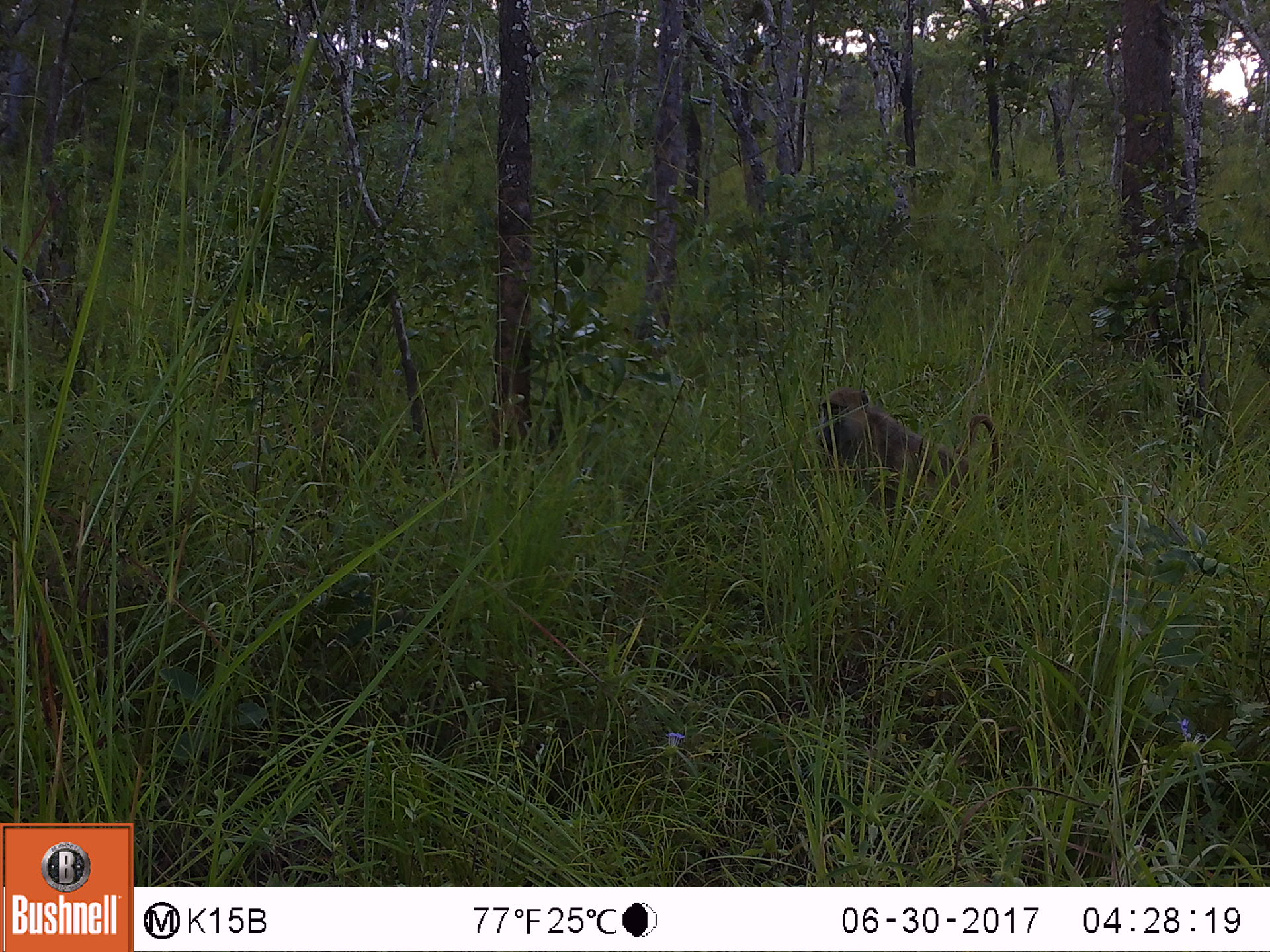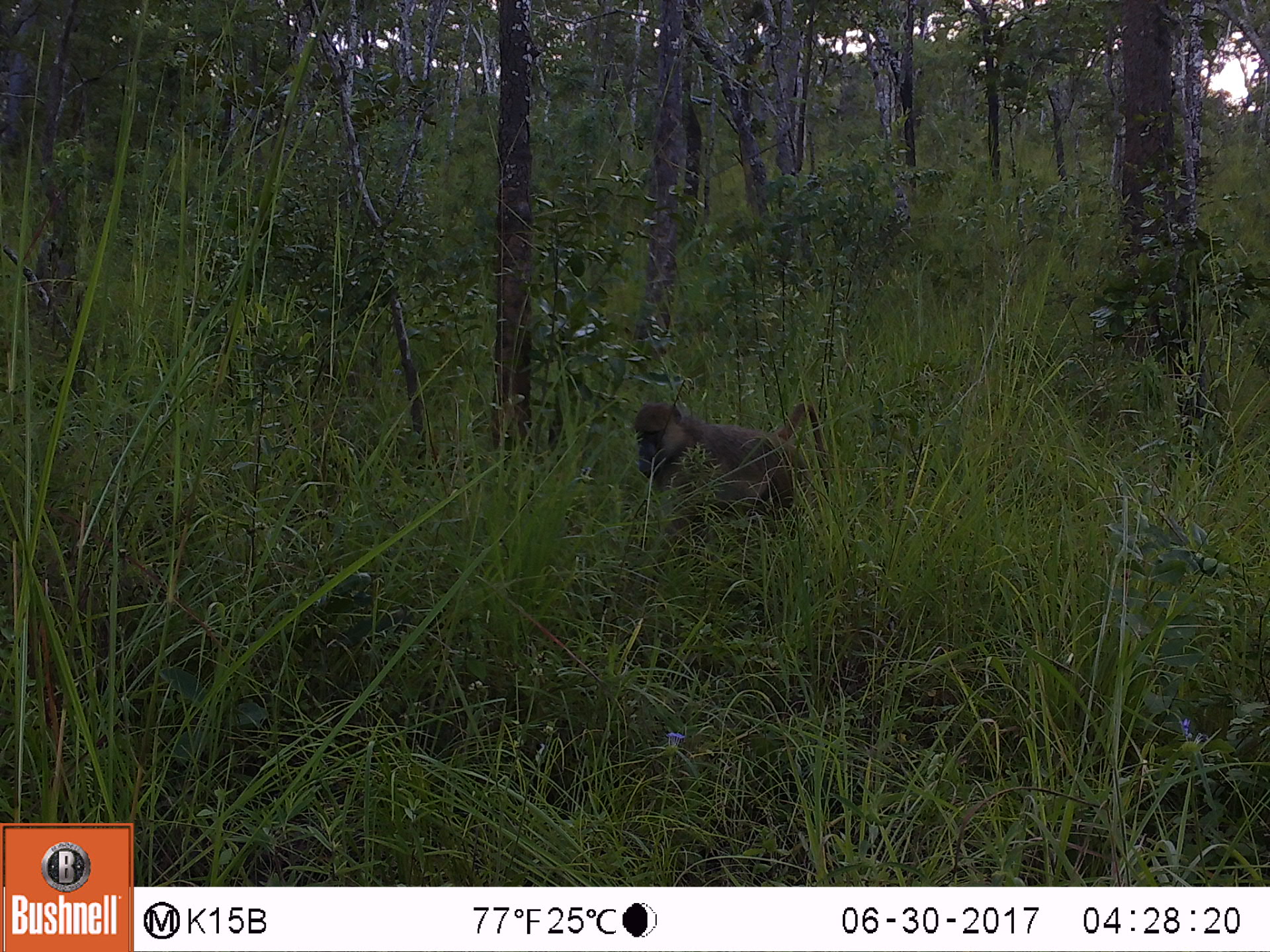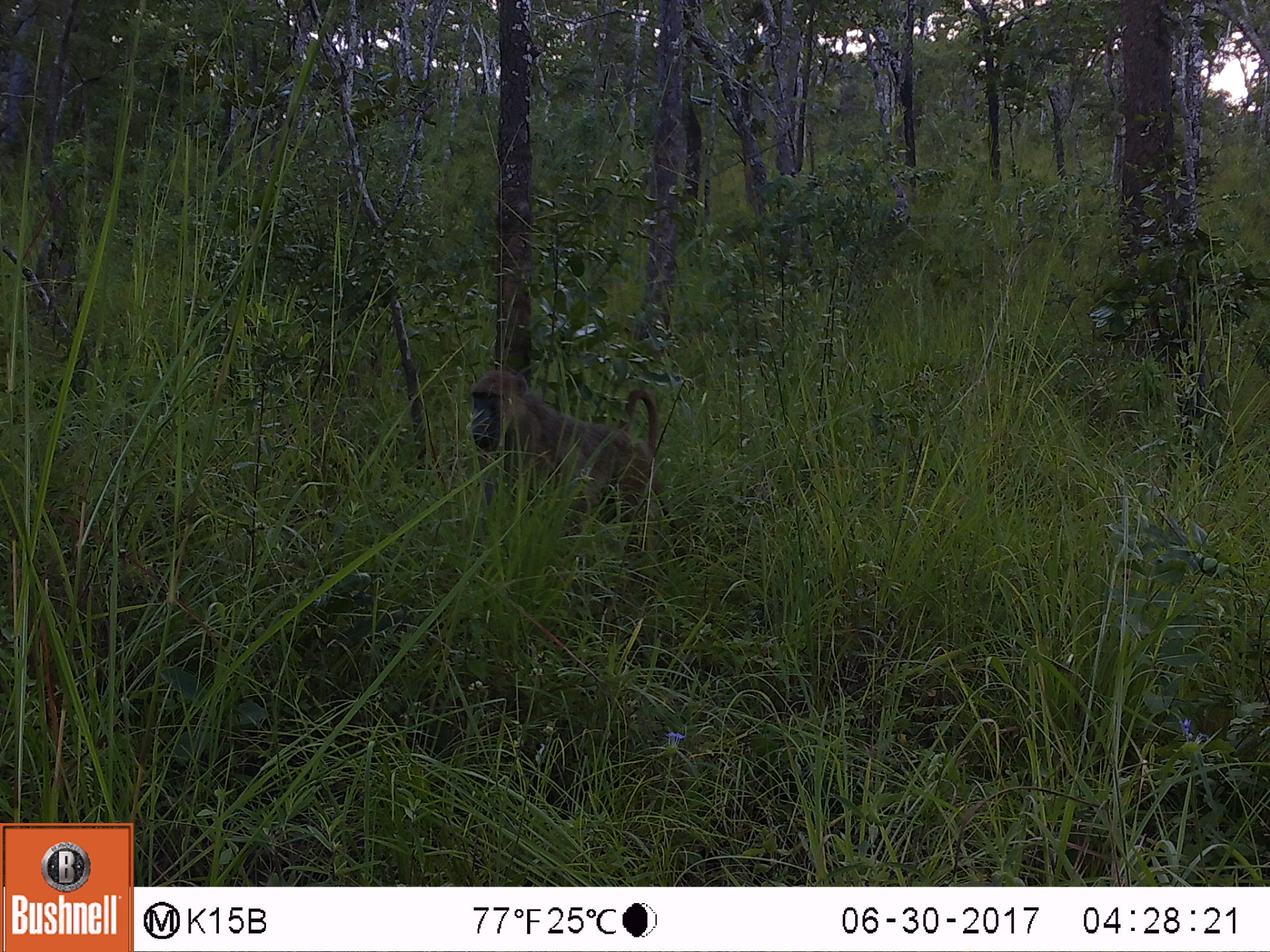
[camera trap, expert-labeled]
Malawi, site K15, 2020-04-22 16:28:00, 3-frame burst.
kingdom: Animalia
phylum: Chordata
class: Mammalia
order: Primates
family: Cercopithecidae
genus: Papio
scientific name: Papio cynocephalus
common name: yellow baboon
Yellow baboon (Papio cynocephalus), count 1.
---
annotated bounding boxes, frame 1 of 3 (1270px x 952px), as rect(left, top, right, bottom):
yellow baboon: rect(814, 380, 1002, 507)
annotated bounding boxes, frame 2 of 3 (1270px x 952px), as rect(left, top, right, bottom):
yellow baboon: rect(629, 392, 833, 522)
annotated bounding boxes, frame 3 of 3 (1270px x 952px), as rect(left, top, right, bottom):
yellow baboon: rect(462, 363, 669, 537)